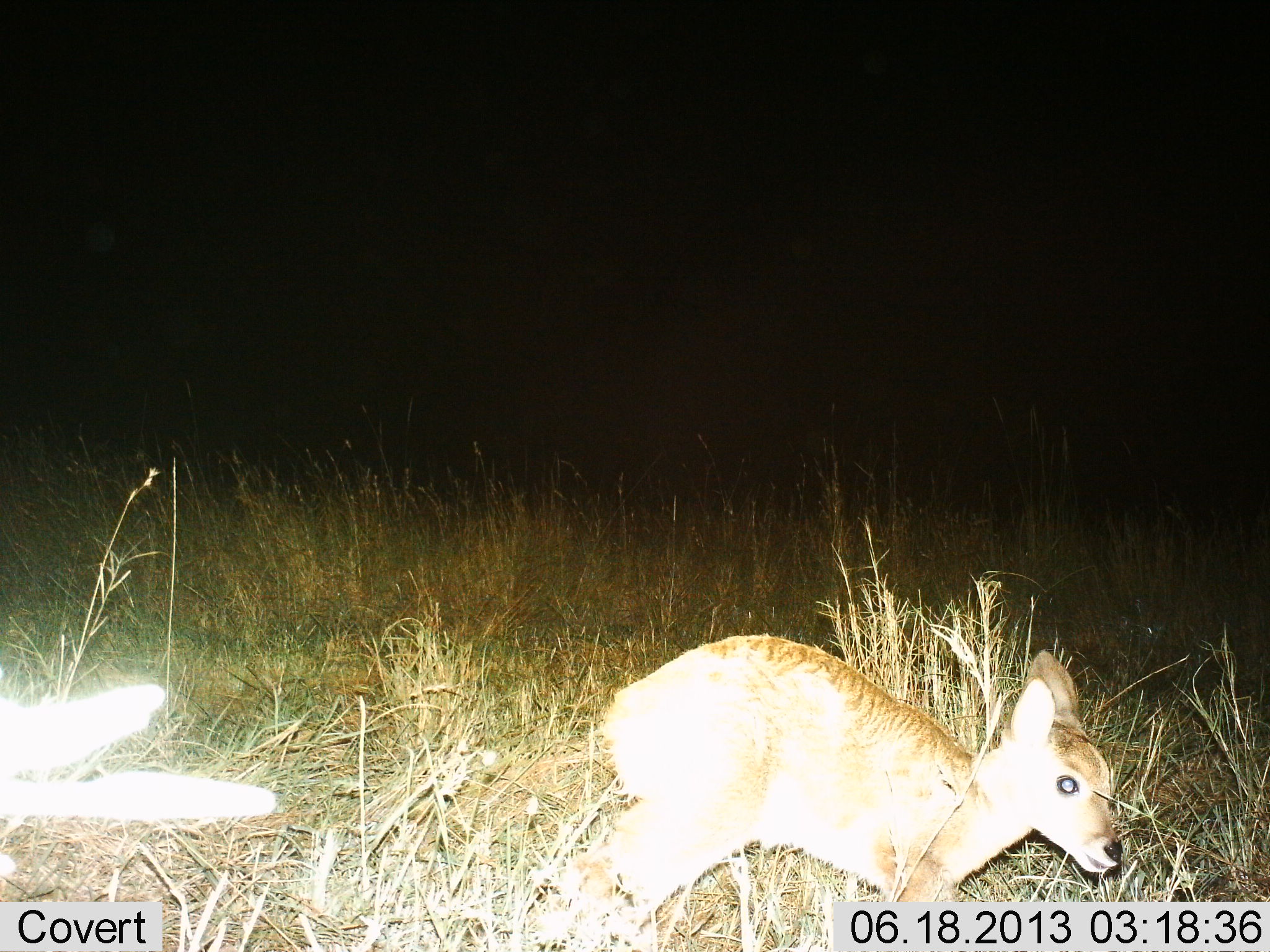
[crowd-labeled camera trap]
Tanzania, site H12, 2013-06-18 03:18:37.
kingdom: Animalia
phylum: Chordata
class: Mammalia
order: Artiodactyla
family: Bovidae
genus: Redunca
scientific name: Redunca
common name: reedbuck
Reedbuck (Redunca), count 1. Behavior (volunteer vote fractions): standing 58%, resting 5%, moving 37%, interacting 0%. Young present (vote fraction): 68%. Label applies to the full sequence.